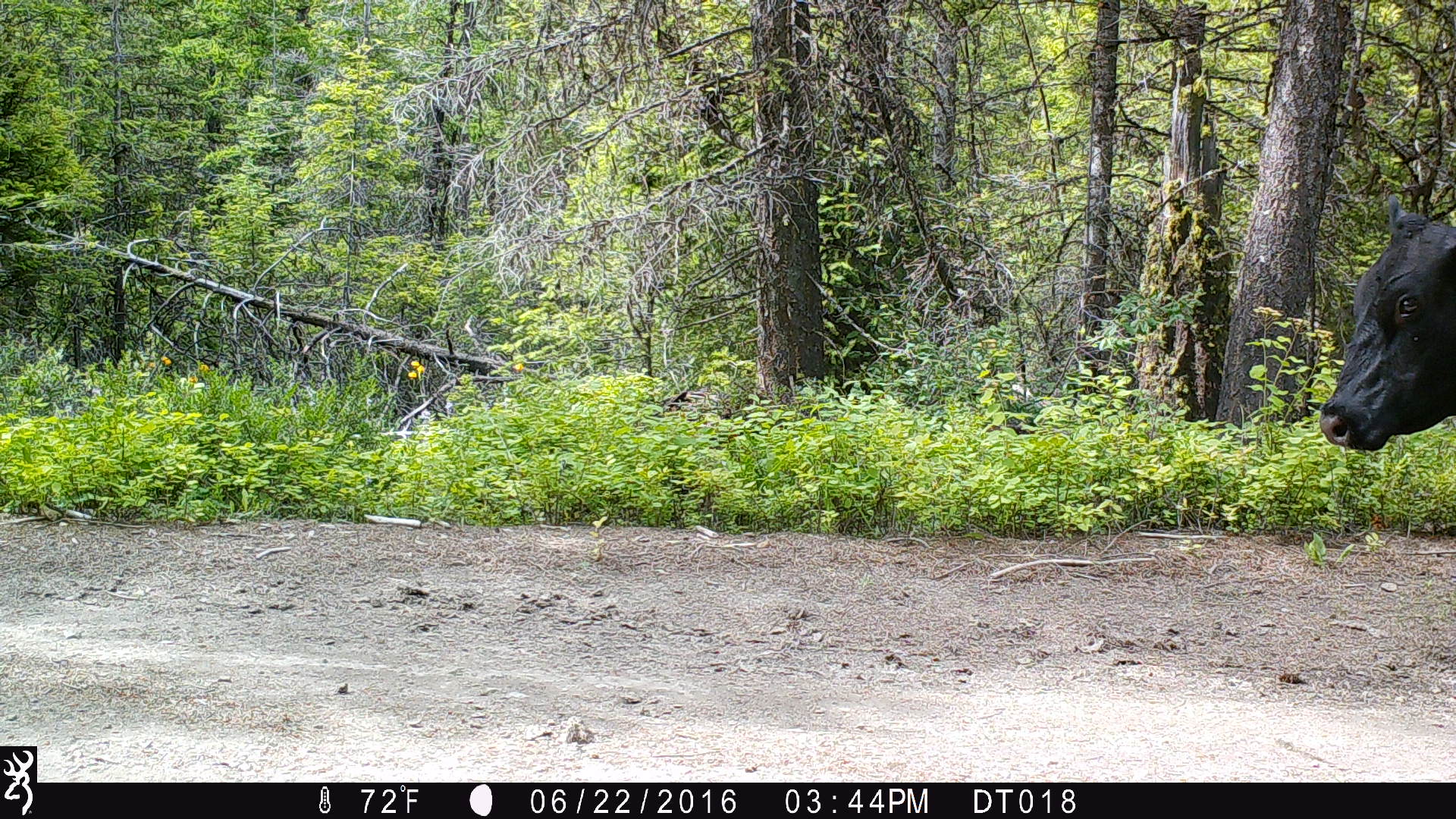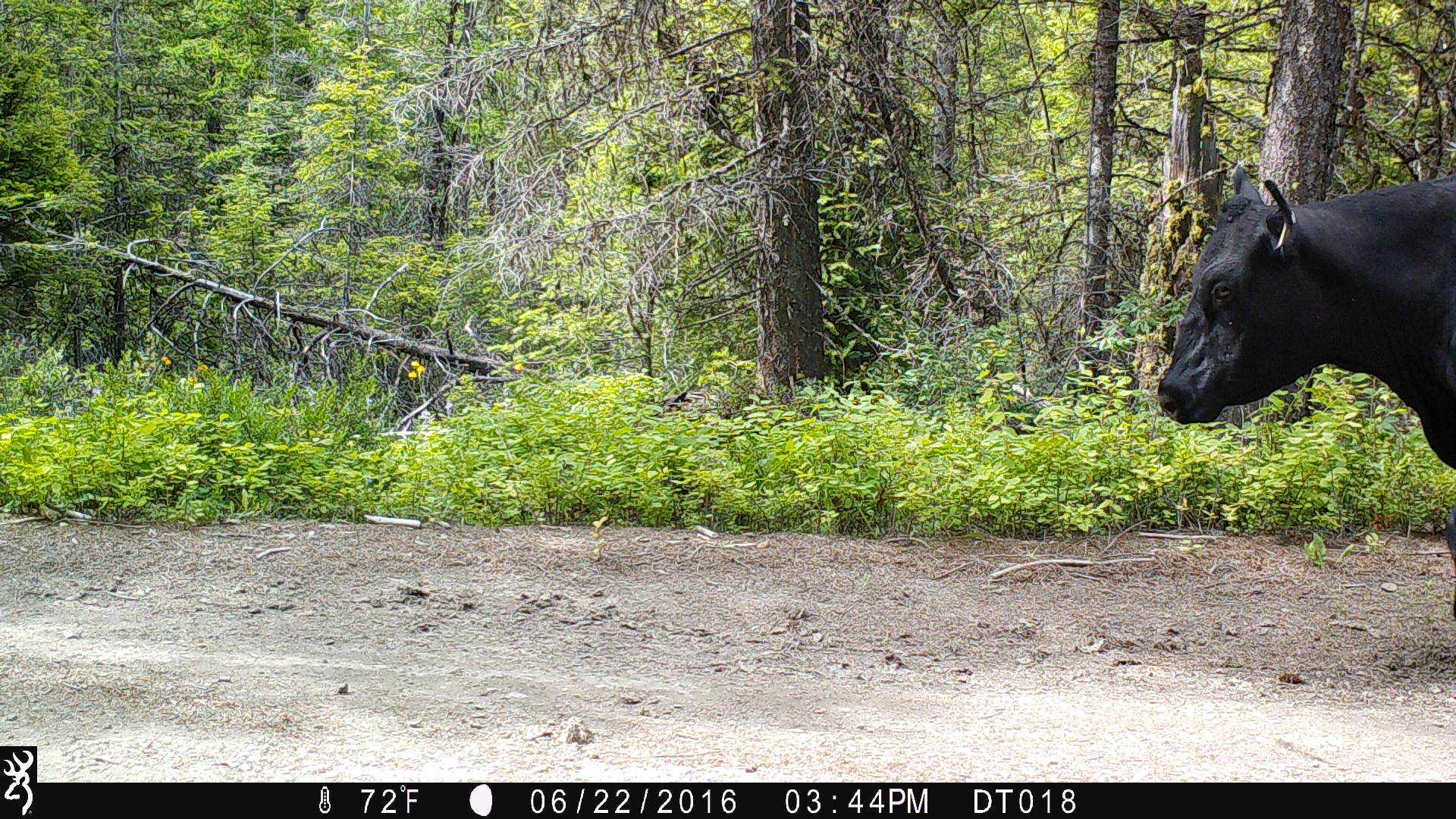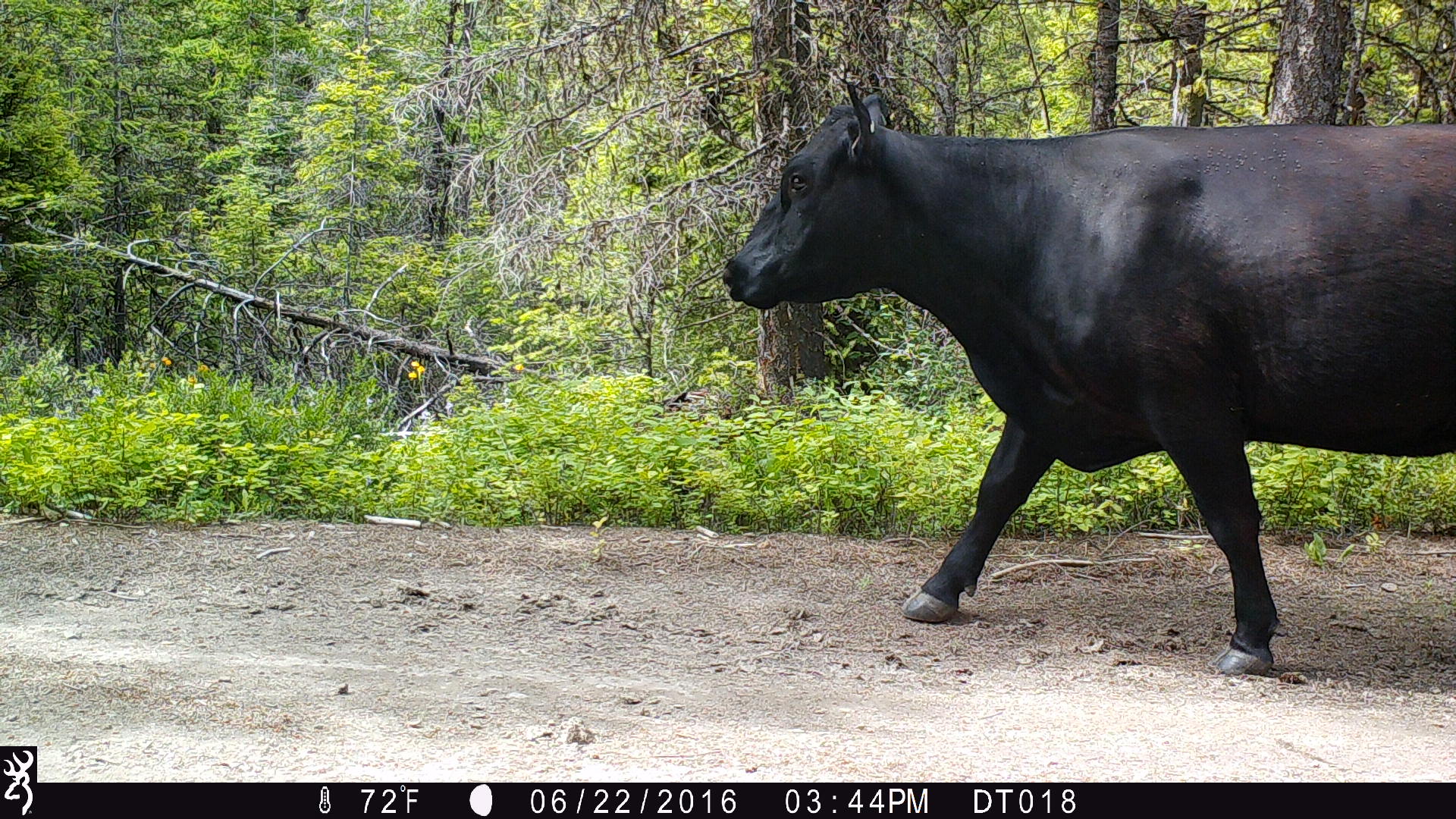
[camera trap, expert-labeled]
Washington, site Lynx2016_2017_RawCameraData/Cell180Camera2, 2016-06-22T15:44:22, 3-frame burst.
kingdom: Animalia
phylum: Chordata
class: Mammalia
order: Artiodactyla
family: Bovidae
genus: Bos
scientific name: Bos taurus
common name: domestic cattle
Domestic cattle (Bos taurus). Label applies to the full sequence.